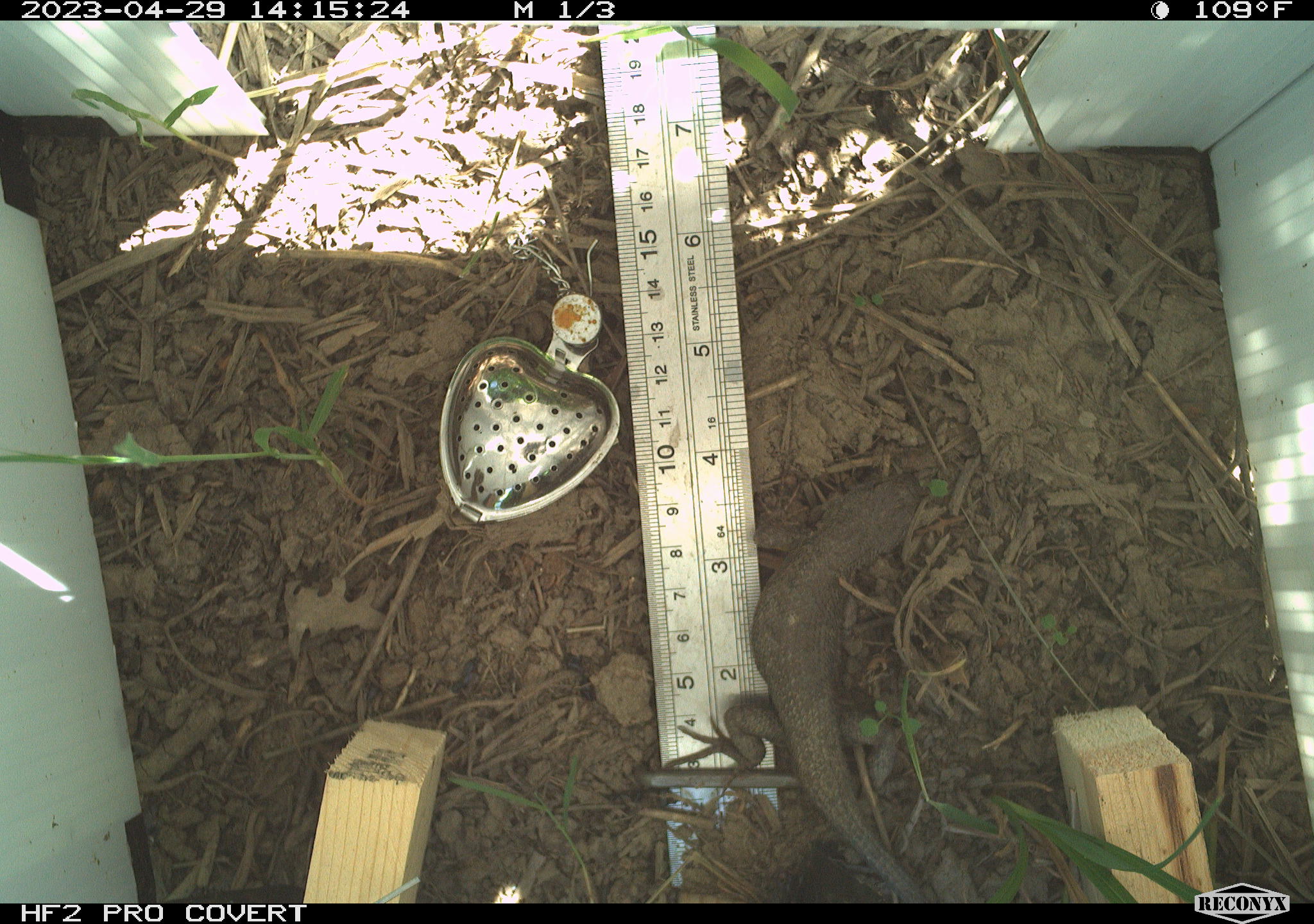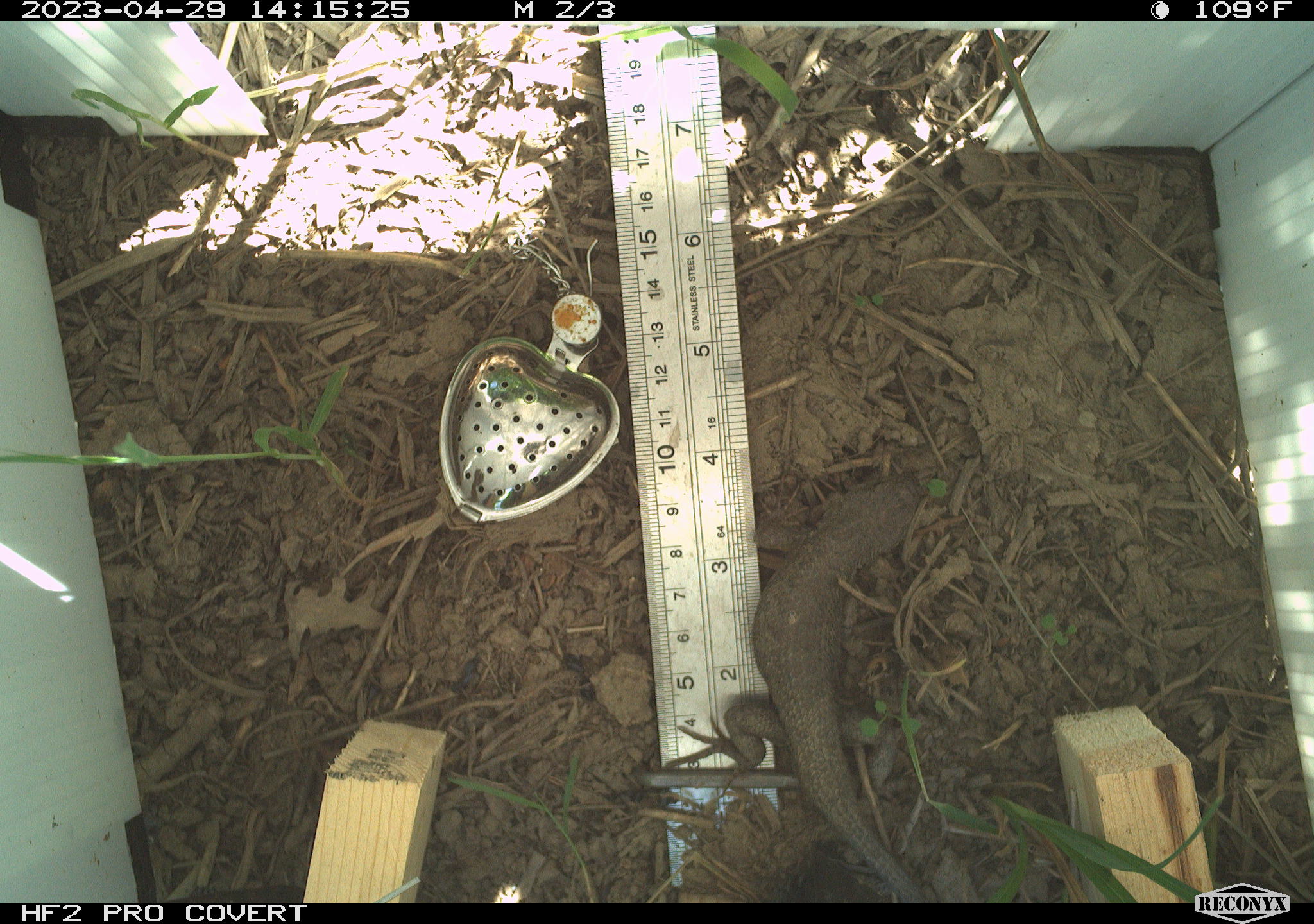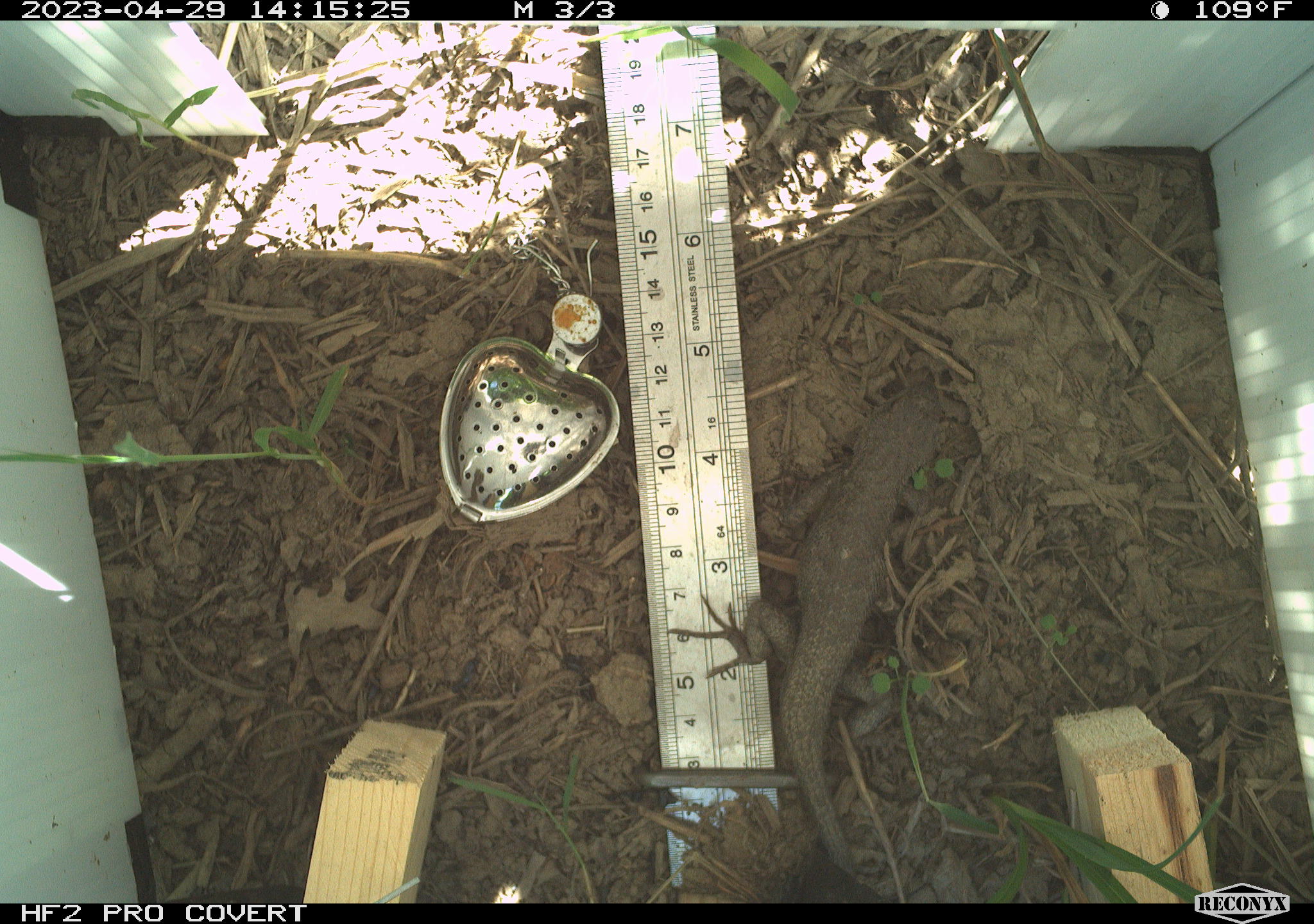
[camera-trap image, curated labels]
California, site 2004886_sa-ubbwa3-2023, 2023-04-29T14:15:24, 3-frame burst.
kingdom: Animalia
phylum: Chordata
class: Reptilia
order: Squamata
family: Phrynosomatidae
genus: Sceloporus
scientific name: Sceloporus occidentalis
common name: western fence lizard